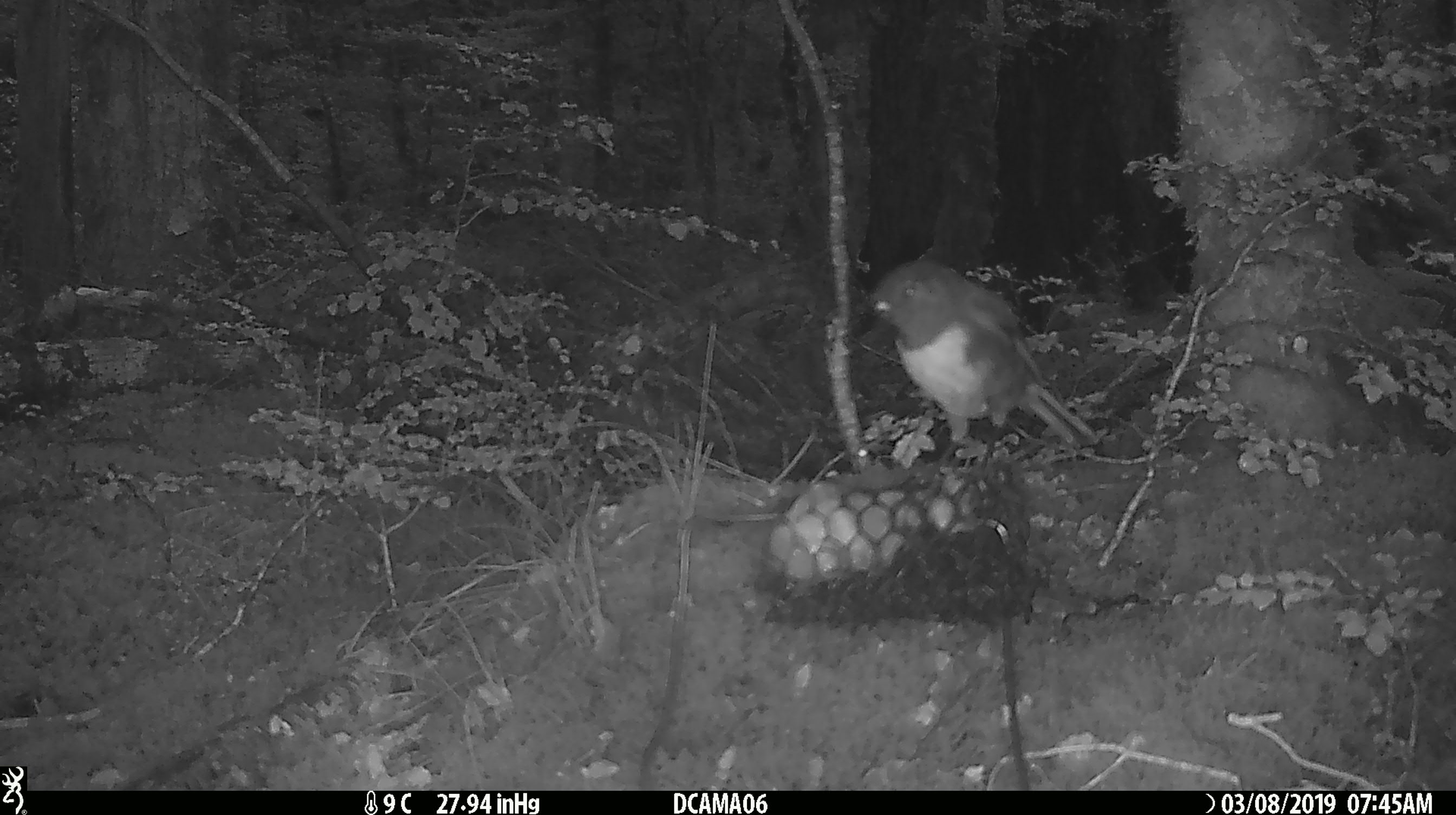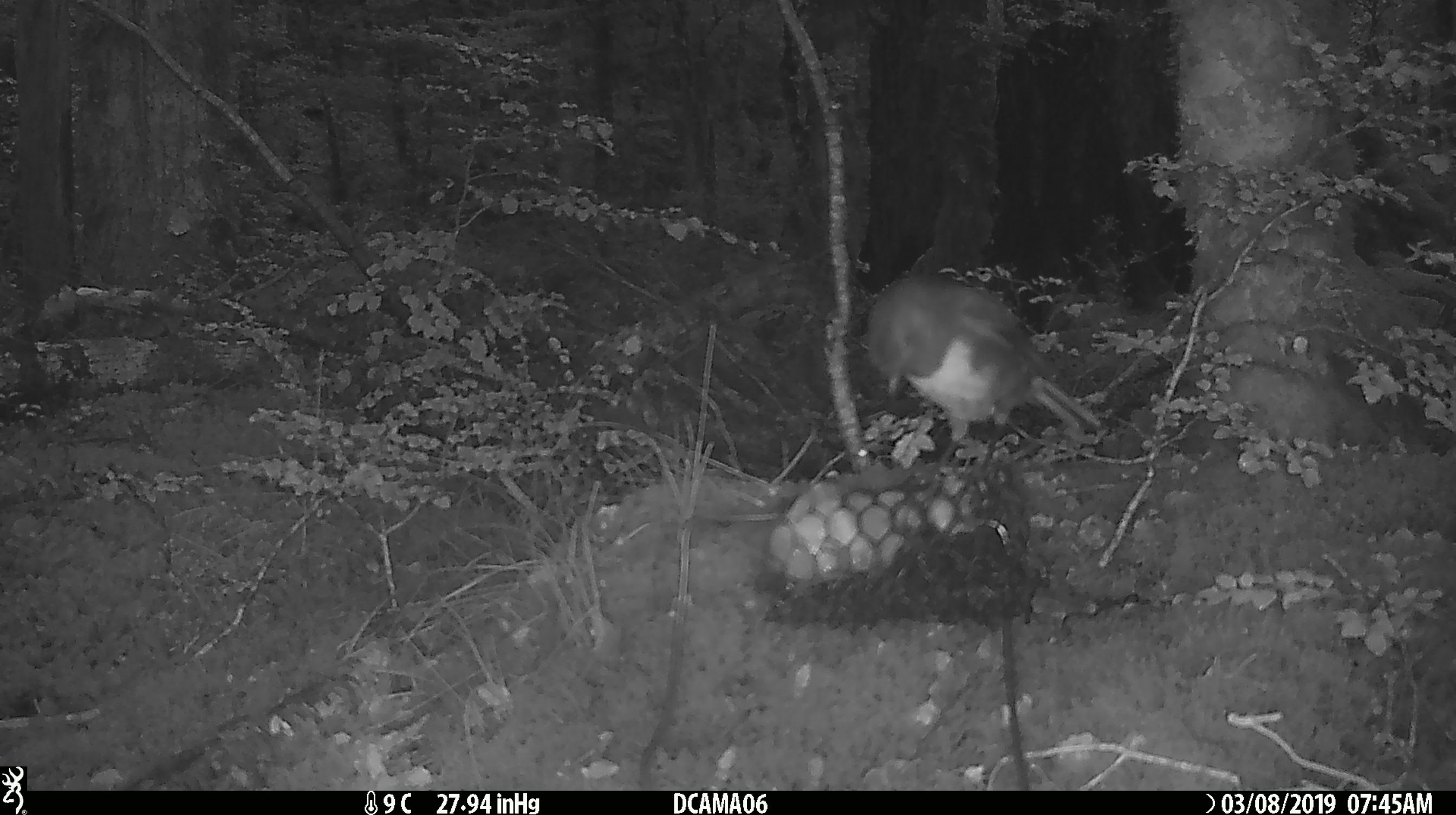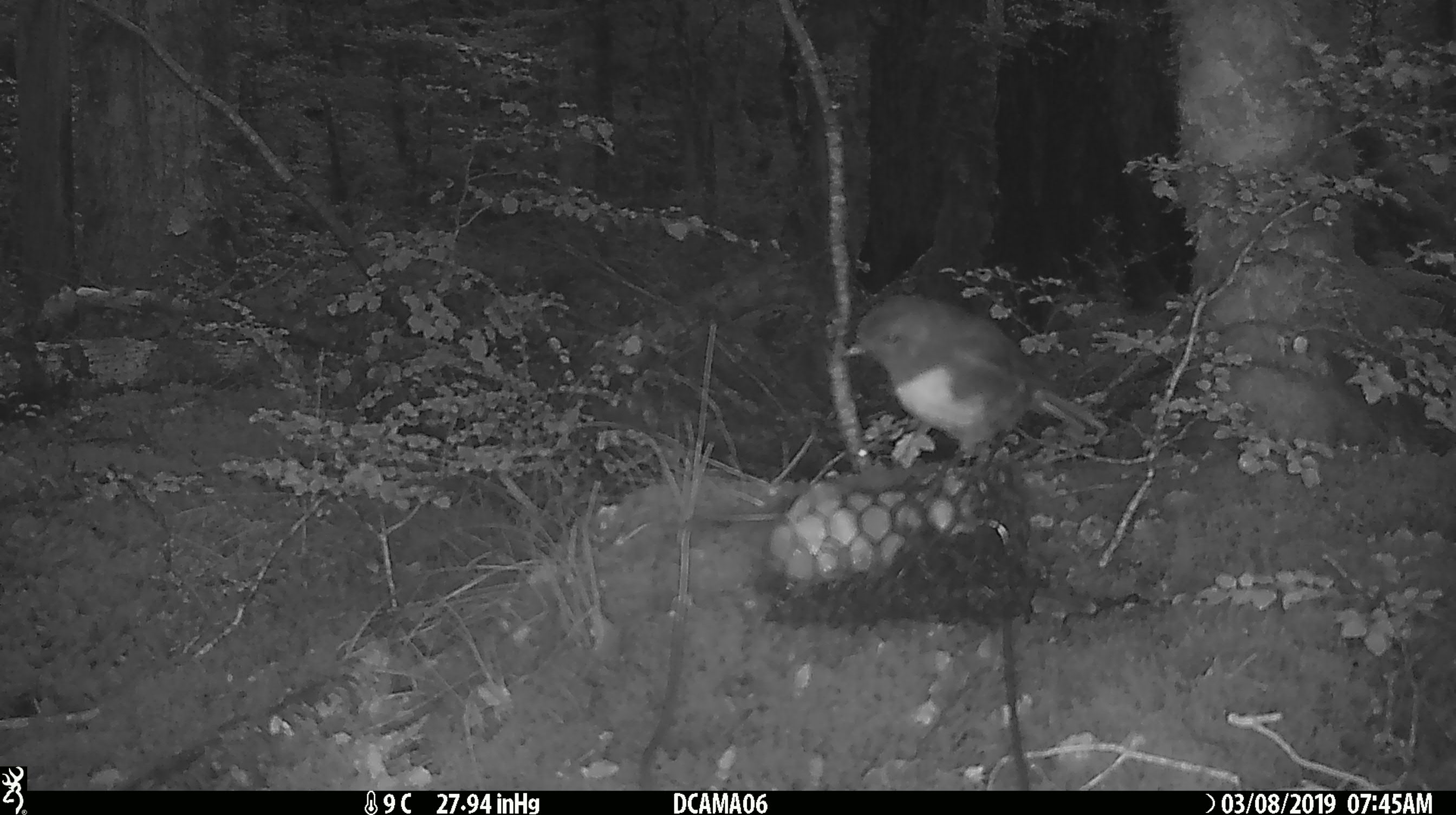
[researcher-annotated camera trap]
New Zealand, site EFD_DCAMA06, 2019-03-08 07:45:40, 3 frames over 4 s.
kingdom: Animalia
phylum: Chordata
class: Aves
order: Passeriformes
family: Petroicidae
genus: Petroica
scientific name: Petroica australis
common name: new zealand robin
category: robin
Robin (new zealand robin) (Petroica australis).